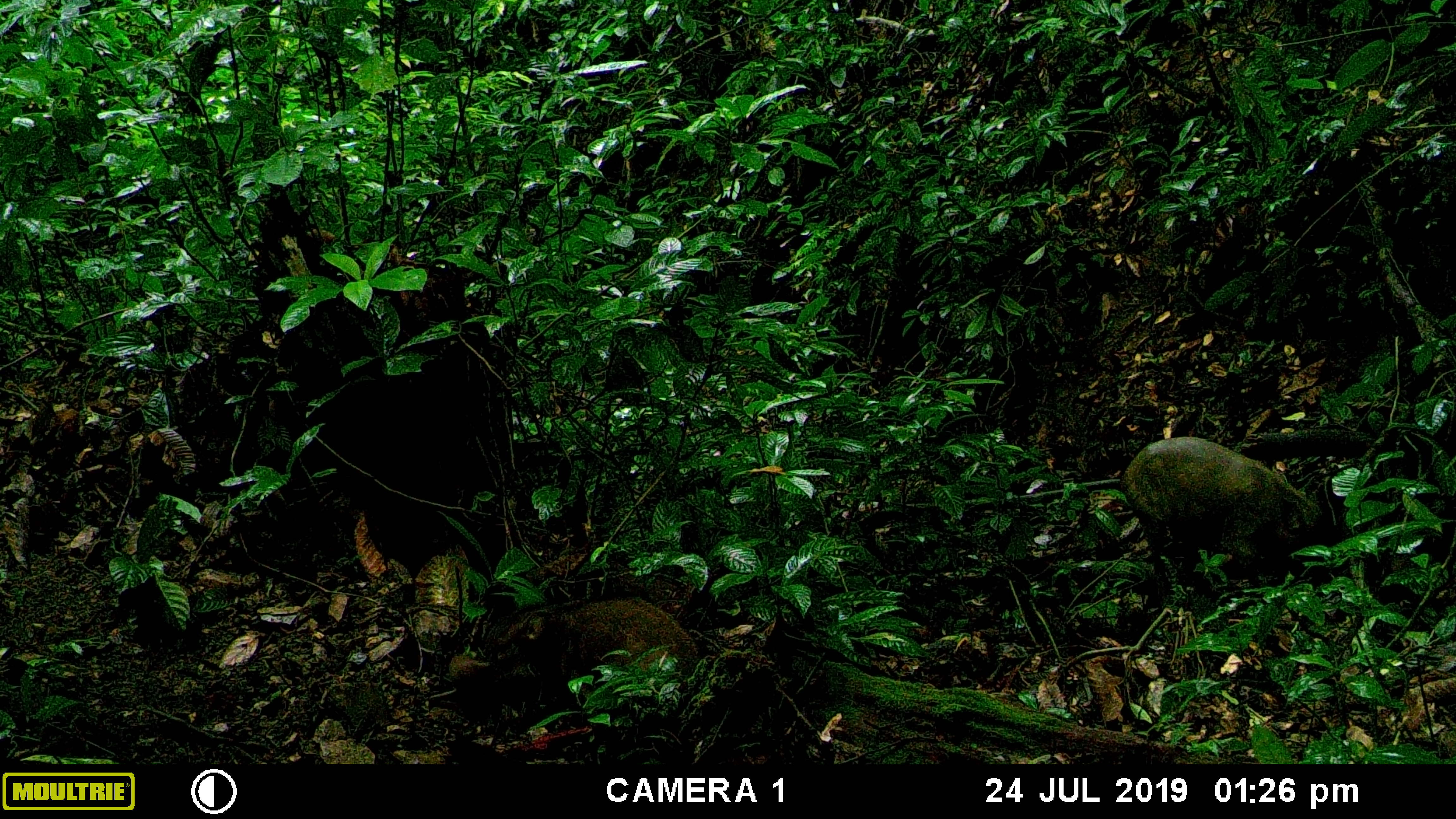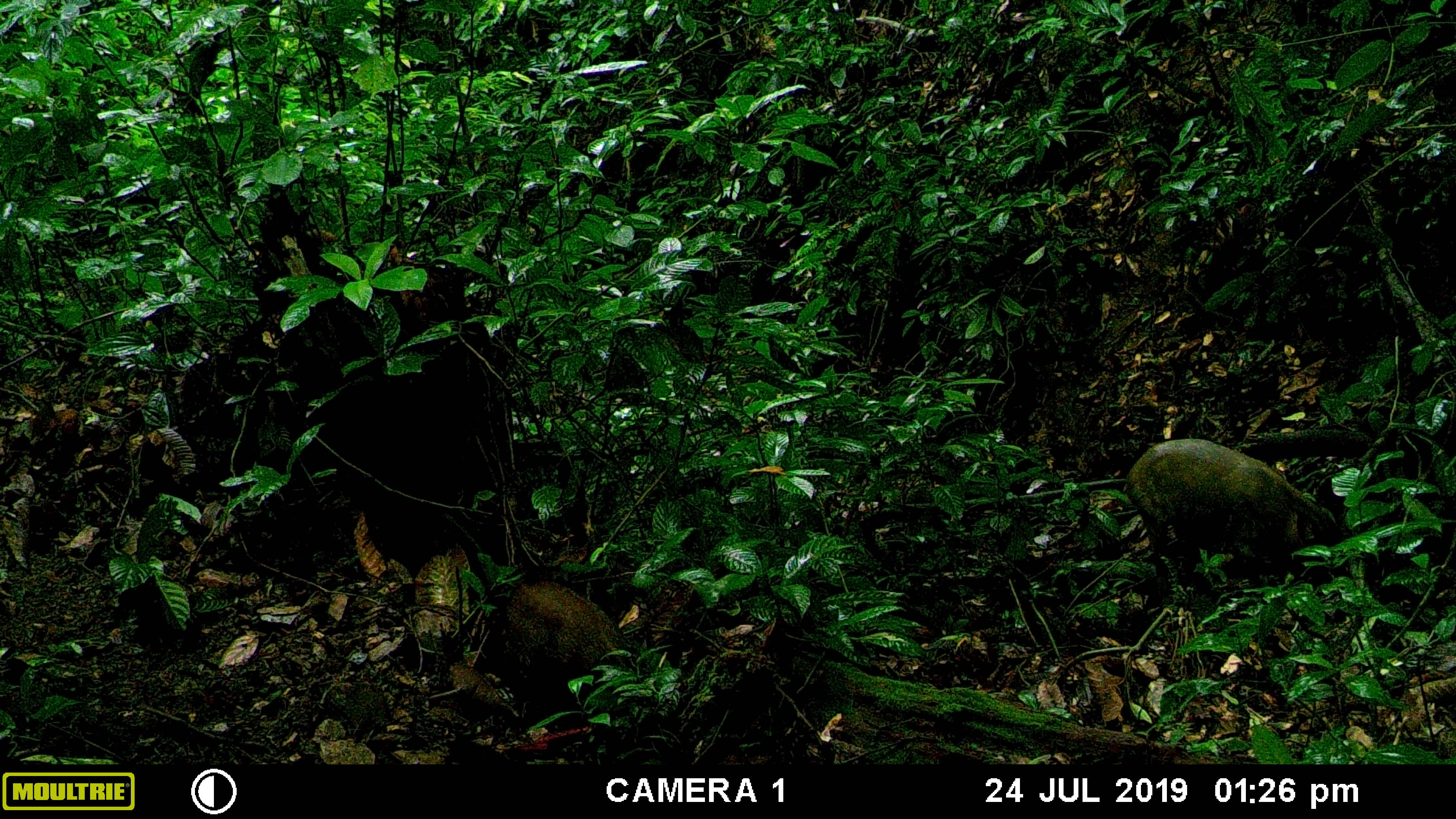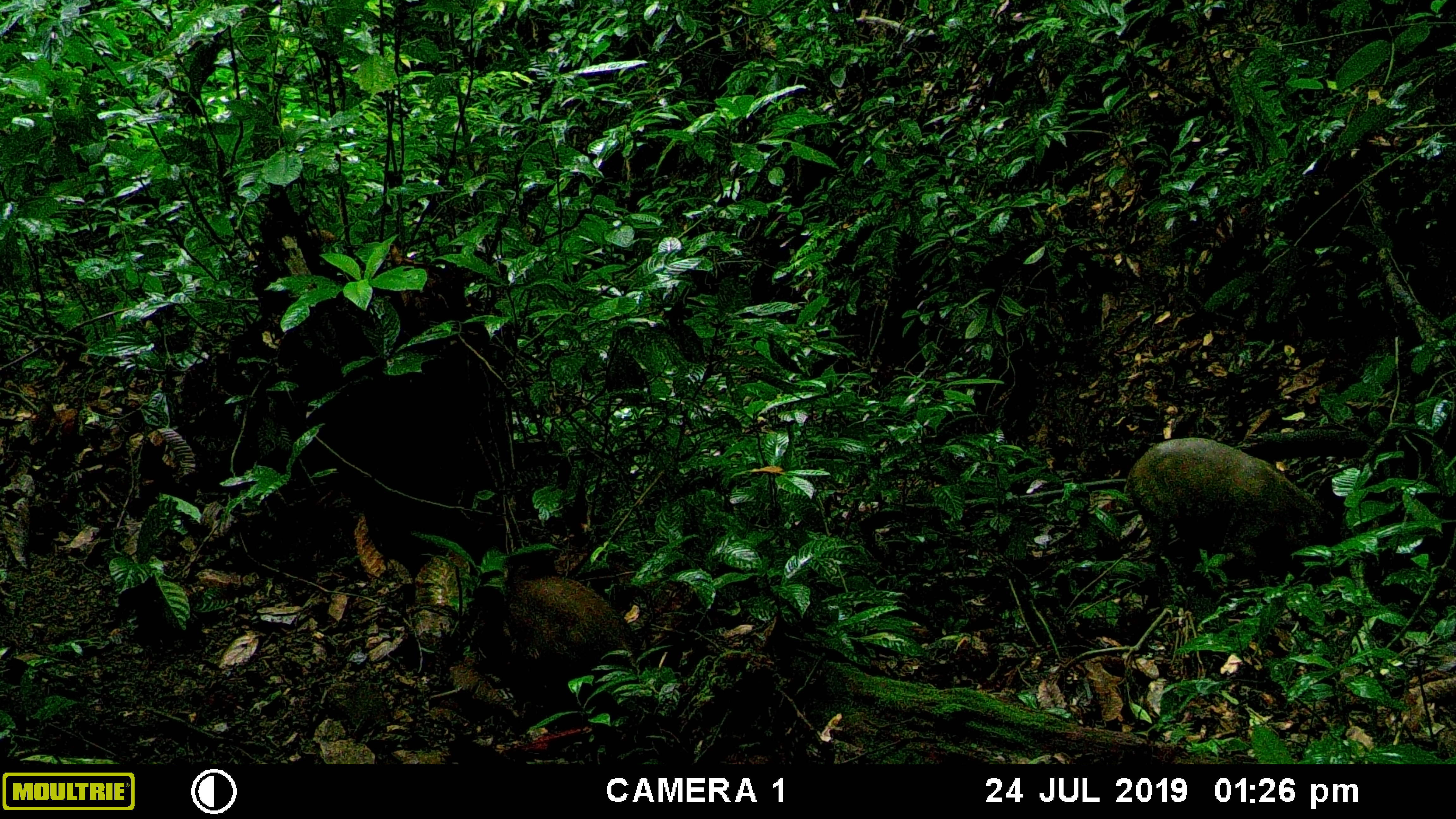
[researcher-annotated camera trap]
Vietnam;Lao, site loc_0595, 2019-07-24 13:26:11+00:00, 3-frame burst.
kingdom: Animalia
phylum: Chordata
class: Mammalia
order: Artiodactyla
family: Suidae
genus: Sus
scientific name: Sus scrofa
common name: eurasian wild pig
Eurasian wild pig (Sus scrofa). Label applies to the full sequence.